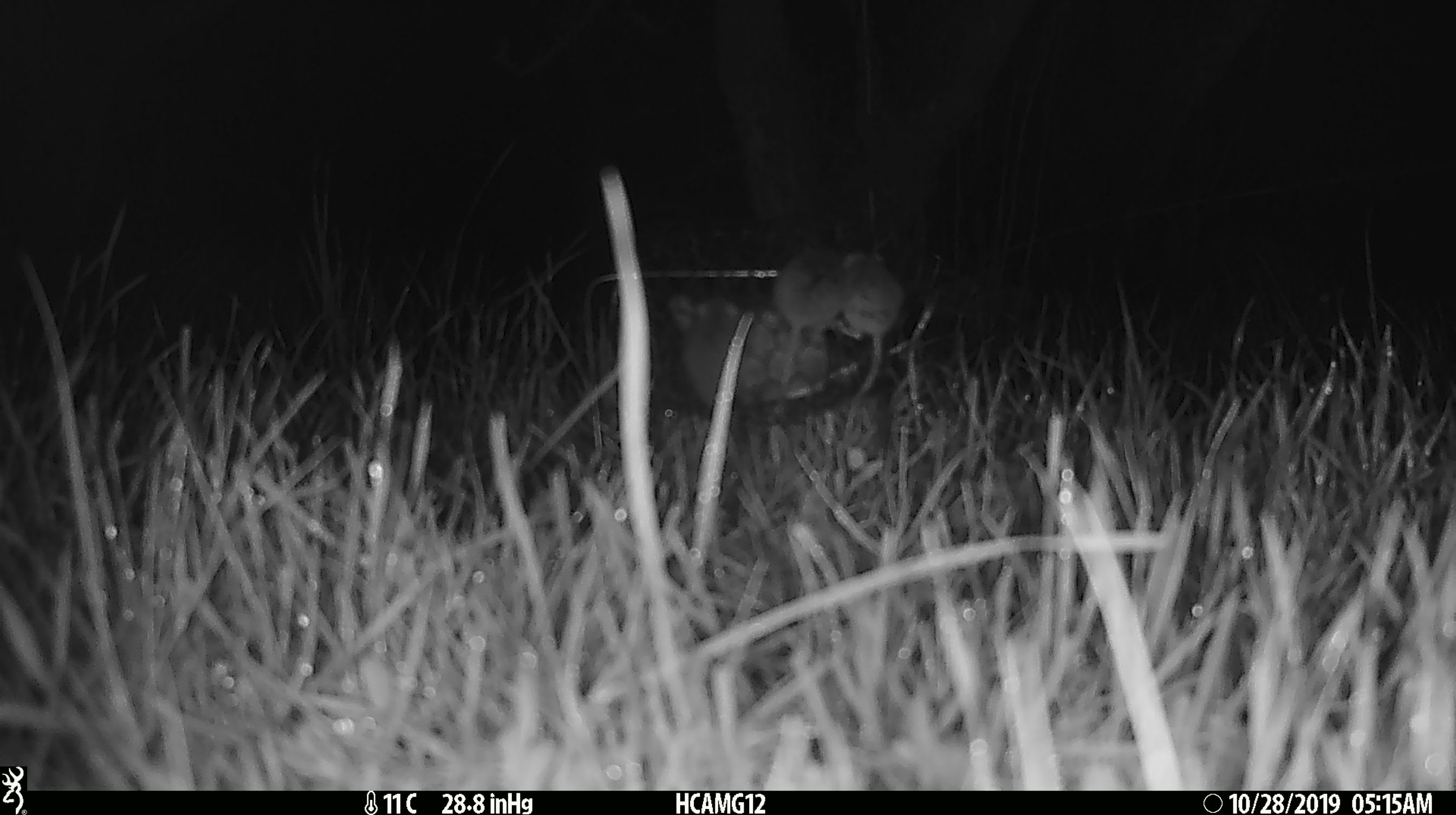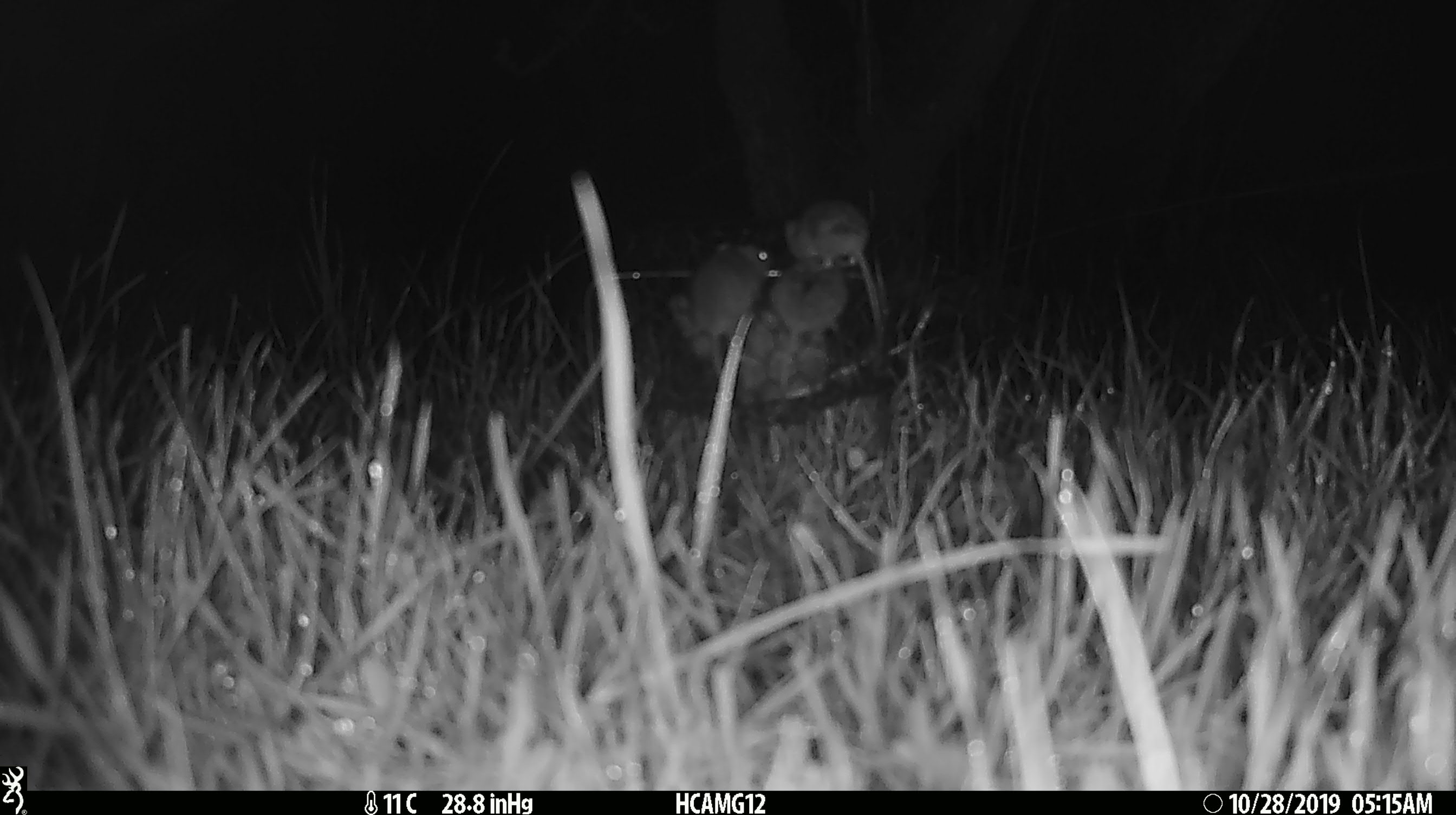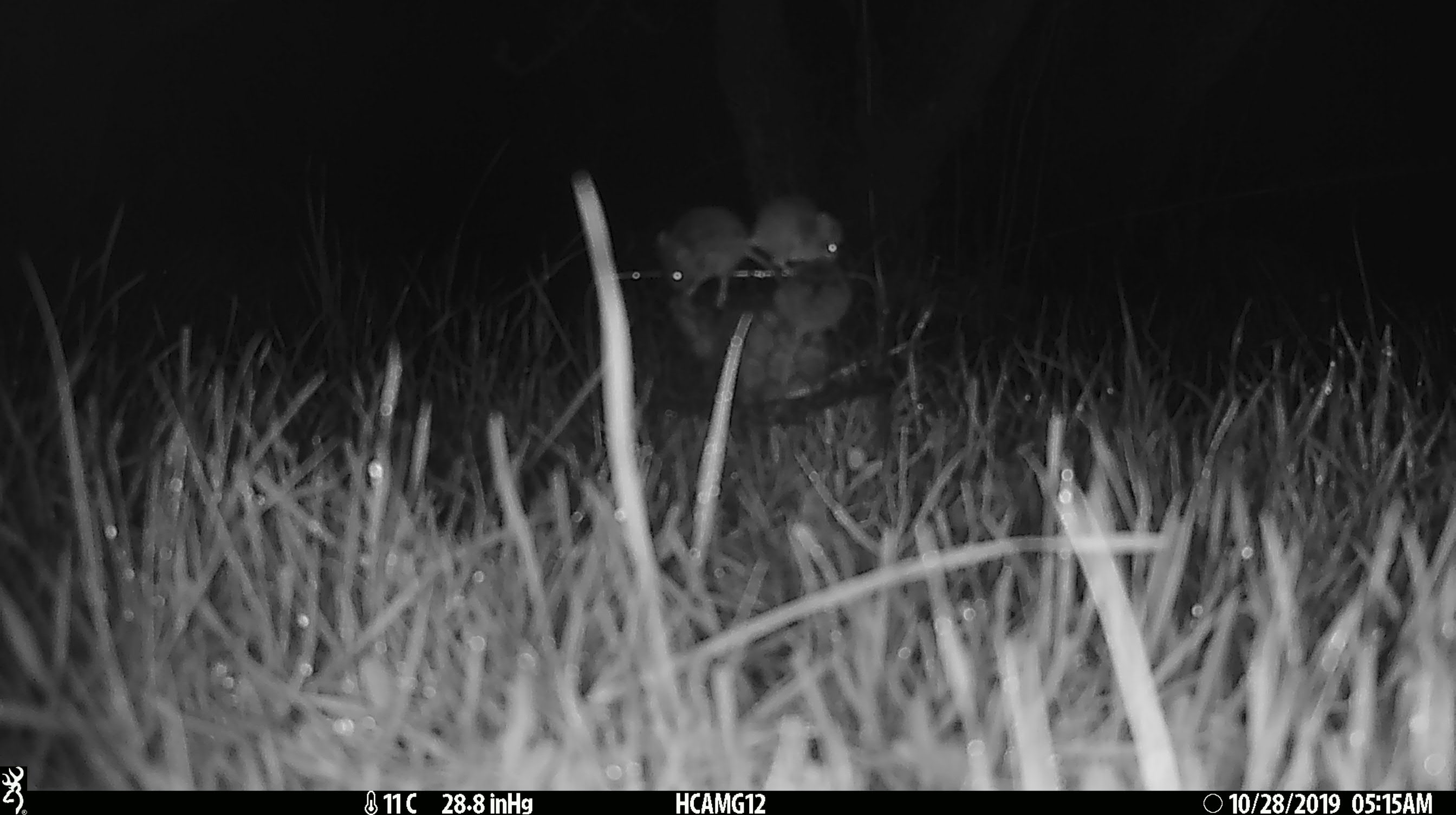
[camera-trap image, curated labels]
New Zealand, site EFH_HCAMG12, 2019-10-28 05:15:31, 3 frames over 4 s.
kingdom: Animalia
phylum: Chordata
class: Mammalia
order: Rodentia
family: Muridae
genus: Mus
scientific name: Mus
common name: mouse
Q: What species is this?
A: Mouse (Mus).